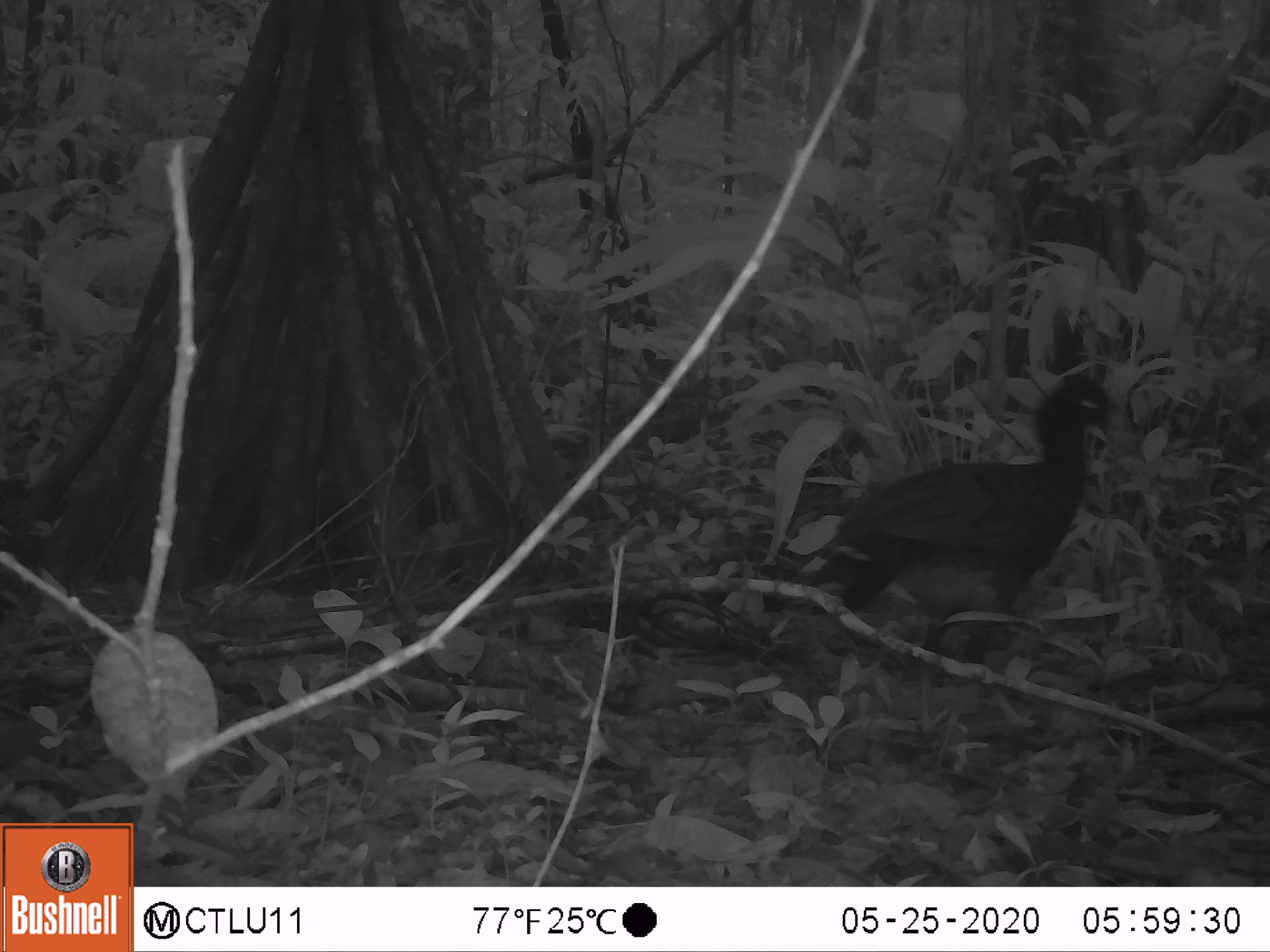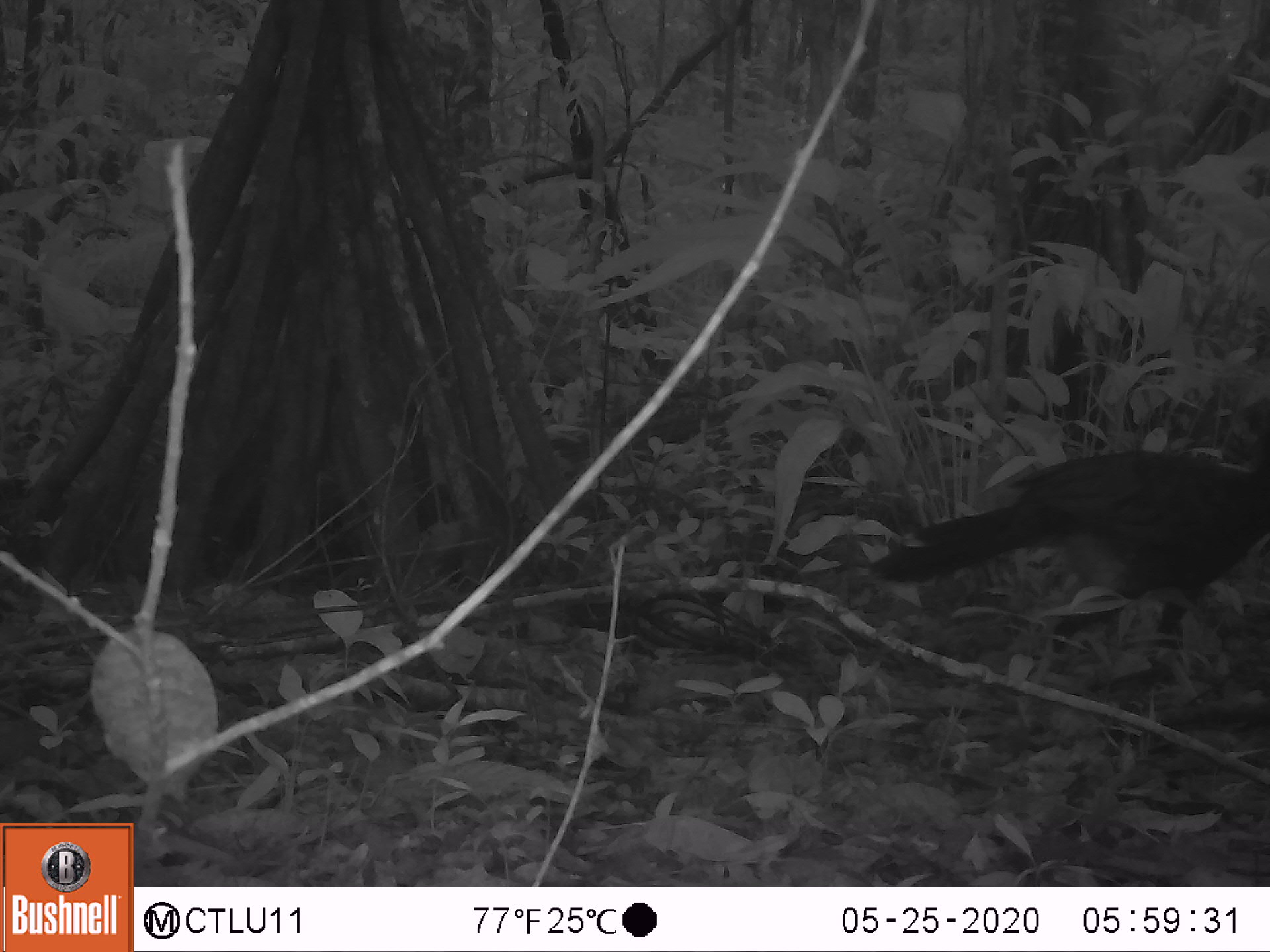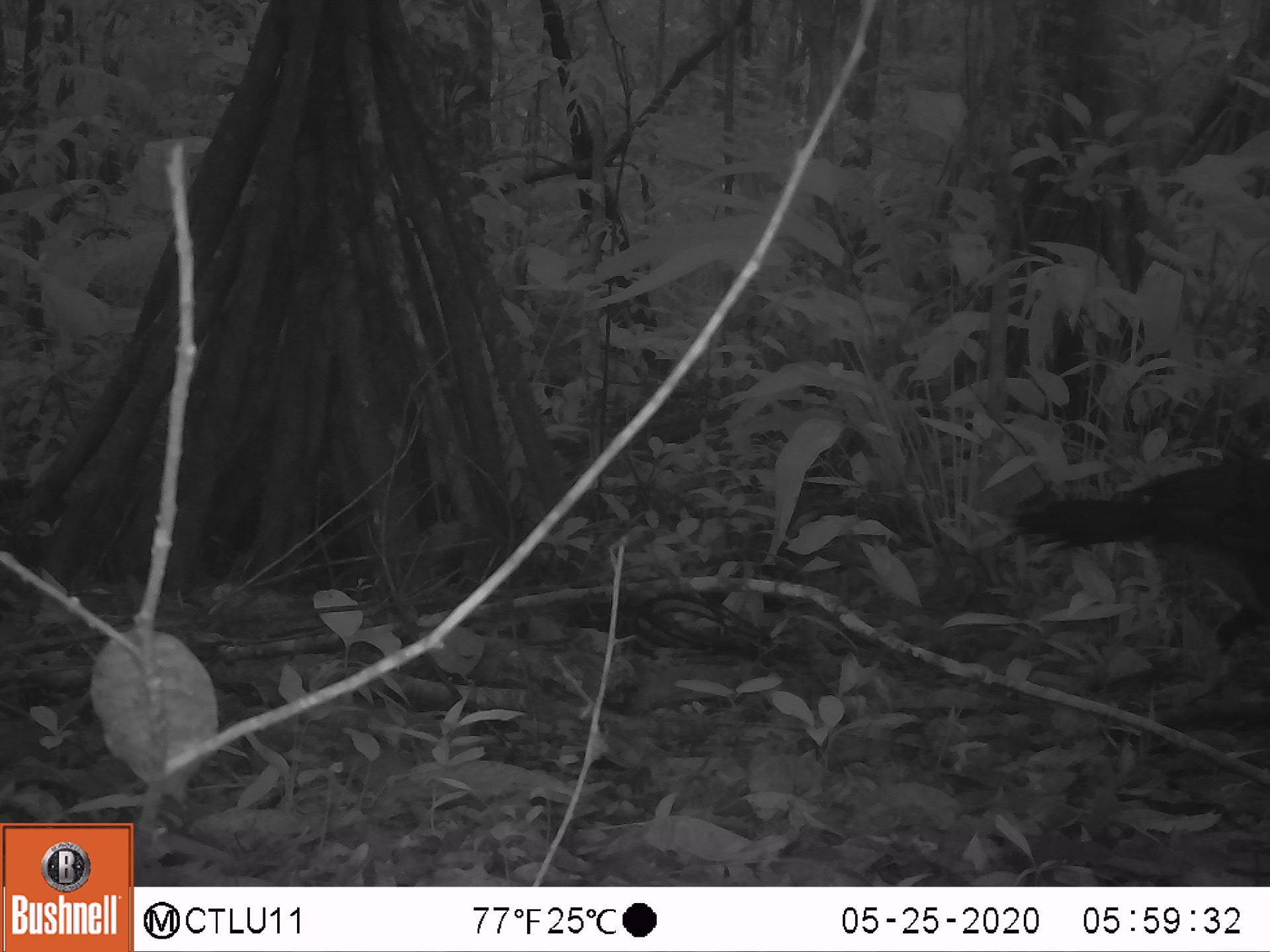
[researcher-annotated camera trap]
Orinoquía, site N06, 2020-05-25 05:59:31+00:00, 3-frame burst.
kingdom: Animalia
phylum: Chordata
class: Aves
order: Galliformes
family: Cracidae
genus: Mitu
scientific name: Mitu salvini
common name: salvin's currasow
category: salvins curassow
Salvins curassow (salvin's currasow) (Mitu salvini).